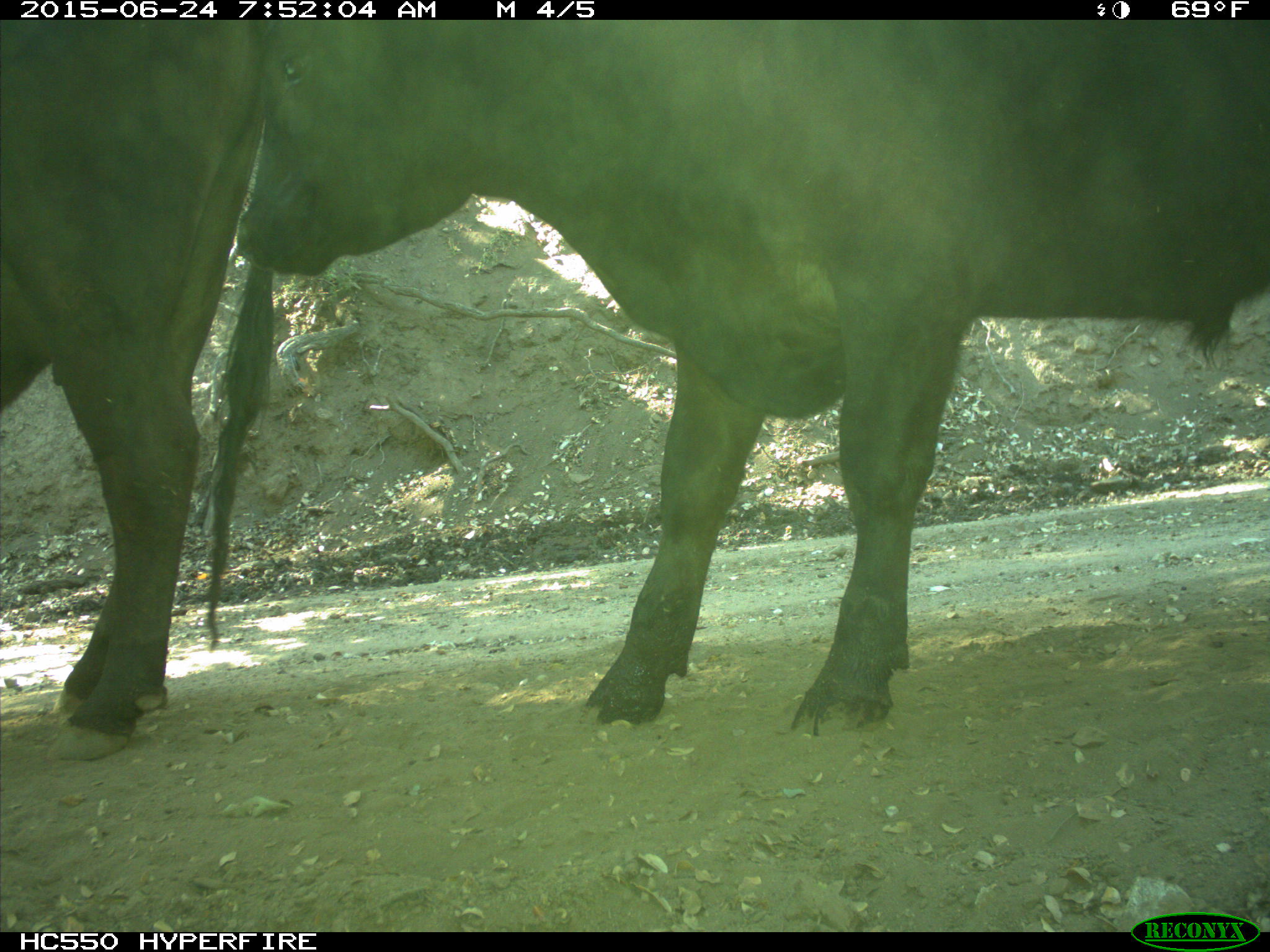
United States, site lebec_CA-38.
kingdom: Animalia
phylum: Chordata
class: Mammalia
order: Artiodactyla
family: Bovidae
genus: Bos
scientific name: Bos taurus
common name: domestic cow